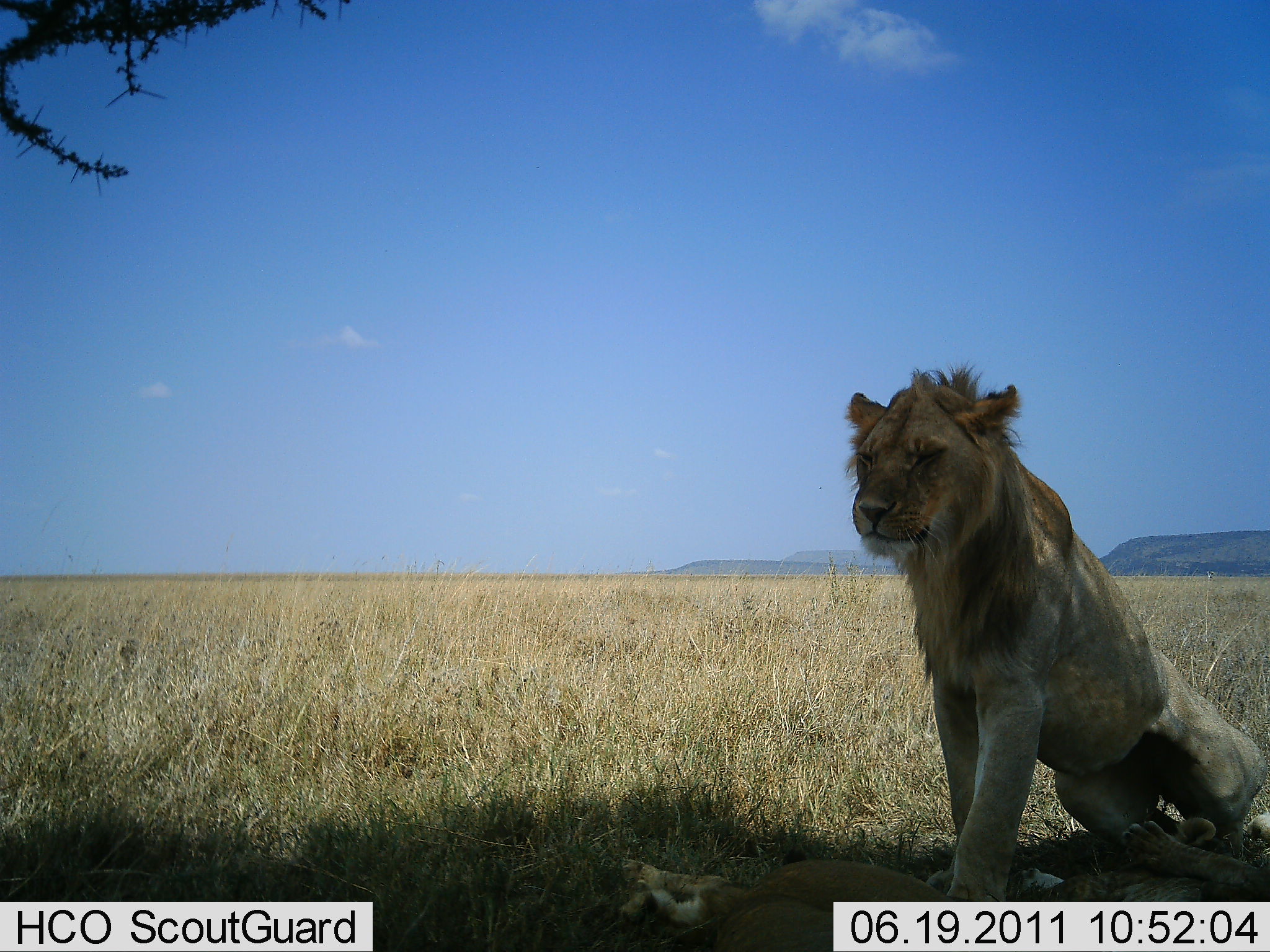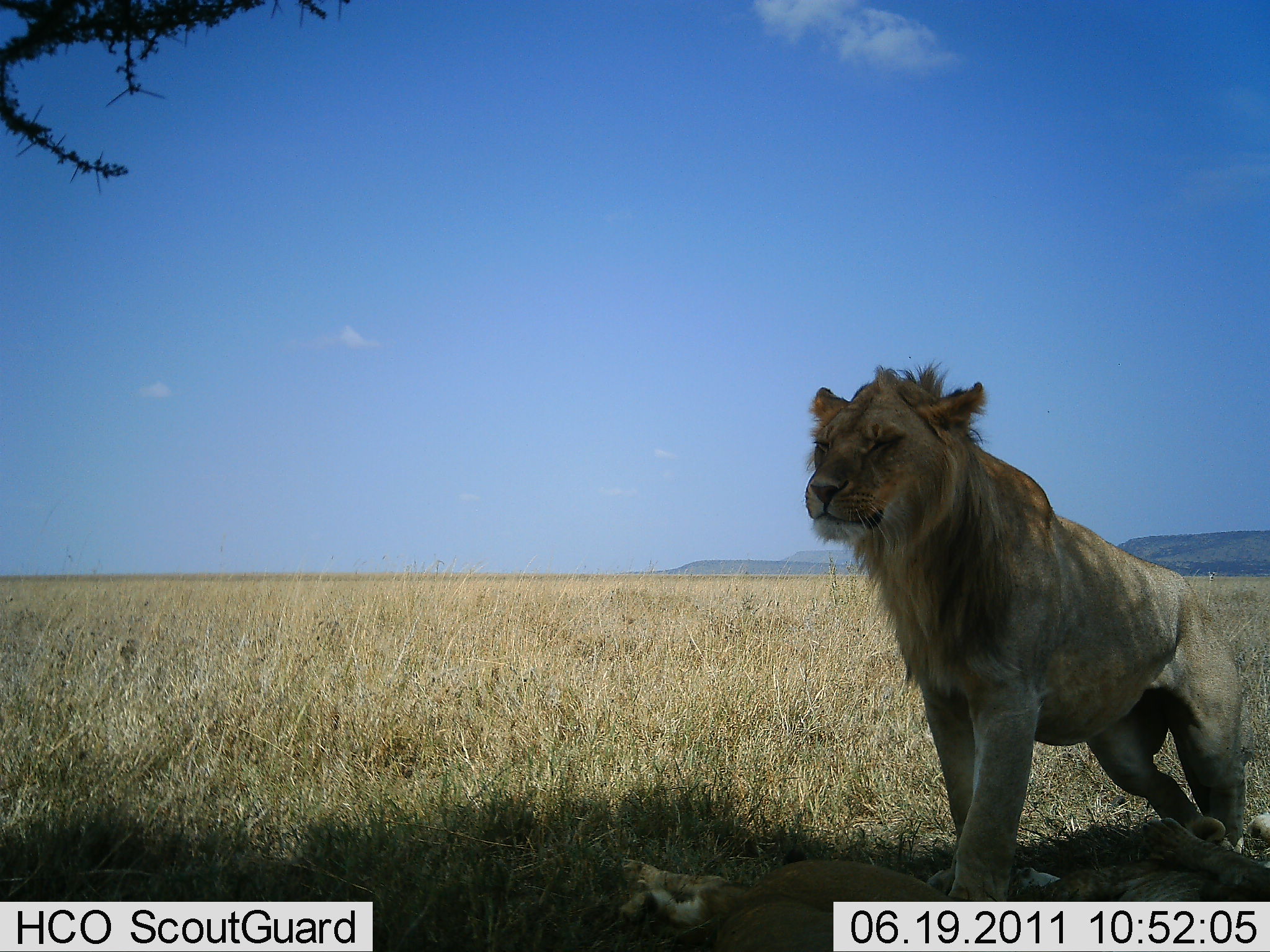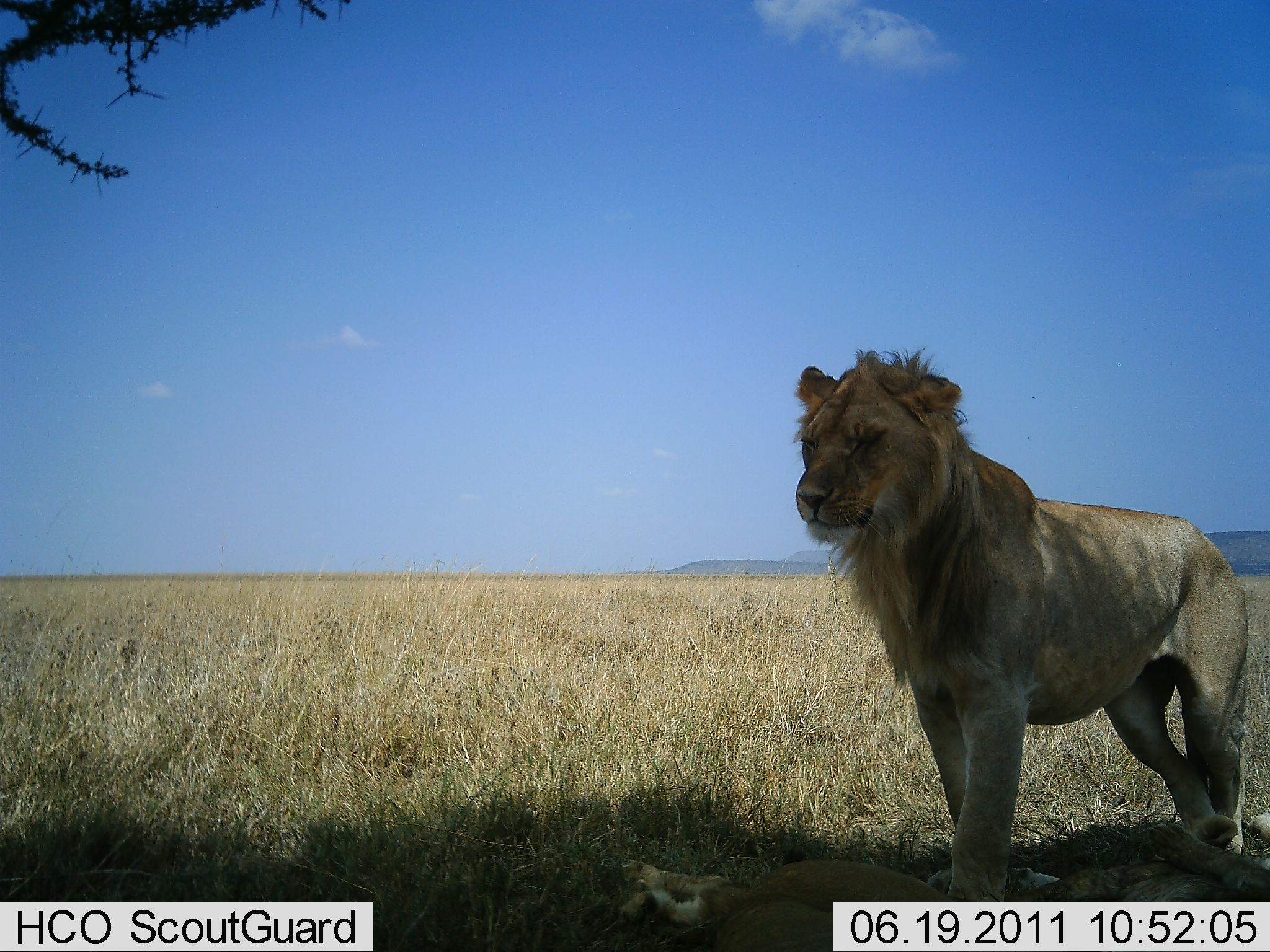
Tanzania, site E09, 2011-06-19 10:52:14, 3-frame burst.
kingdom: Animalia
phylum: Chordata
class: Mammalia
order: Carnivora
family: Felidae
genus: Panthera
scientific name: Panthera leo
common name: lion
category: lionmale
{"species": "lionmale (lion) (Panthera leo)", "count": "1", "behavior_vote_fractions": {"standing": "50%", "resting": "57%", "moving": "14%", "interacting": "0%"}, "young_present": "7%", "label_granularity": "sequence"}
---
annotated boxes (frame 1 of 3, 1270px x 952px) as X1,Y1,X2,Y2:
animal: 842,362,1269,902; 925,813,1270,952; 619,856,957,952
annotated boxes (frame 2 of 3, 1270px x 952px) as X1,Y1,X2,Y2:
animal: 802,357,1247,900; 925,813,1270,952; 619,856,957,952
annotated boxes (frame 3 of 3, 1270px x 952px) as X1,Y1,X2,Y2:
animal: 793,346,1252,900; 925,813,1270,952; 619,856,957,952